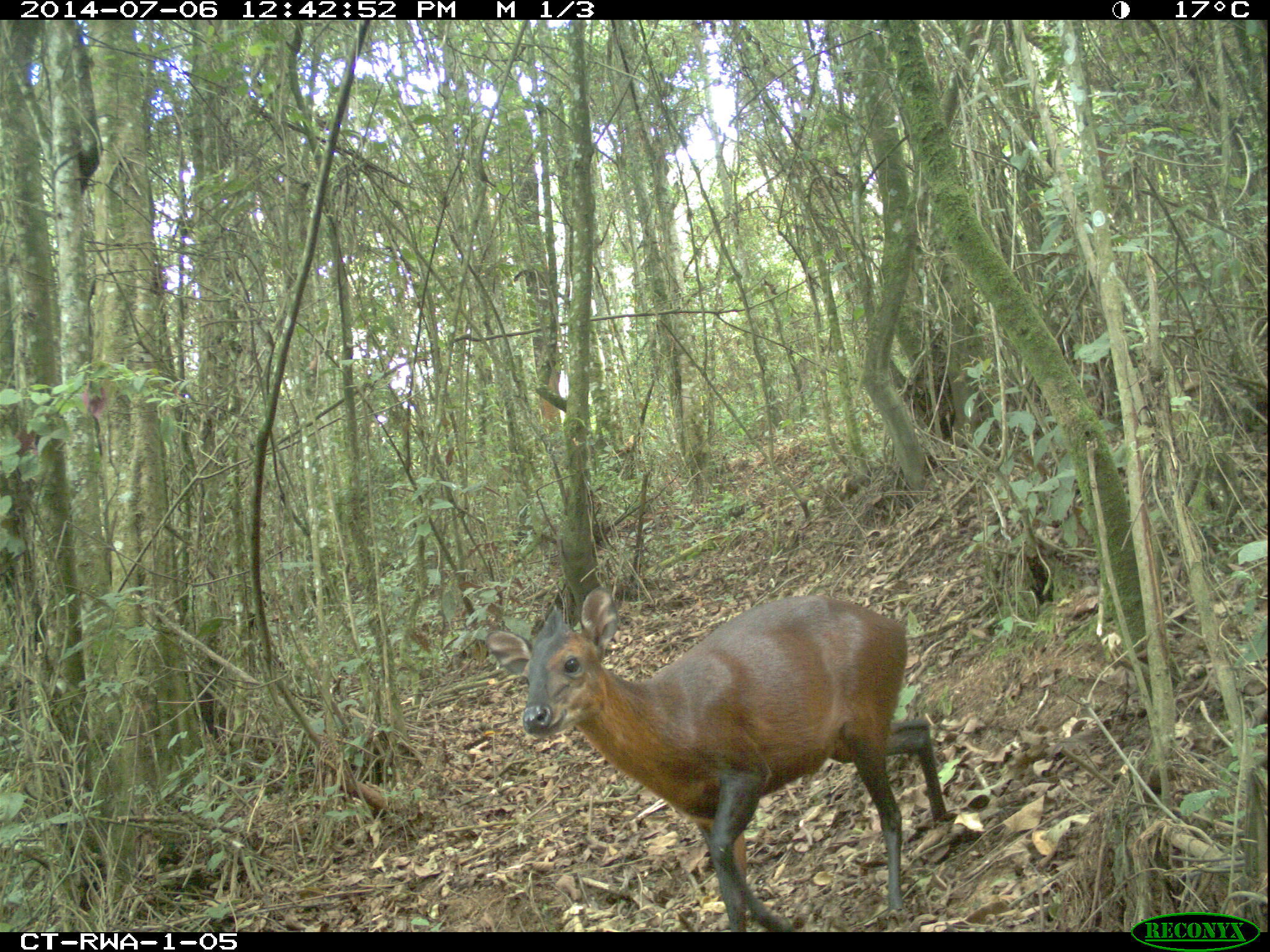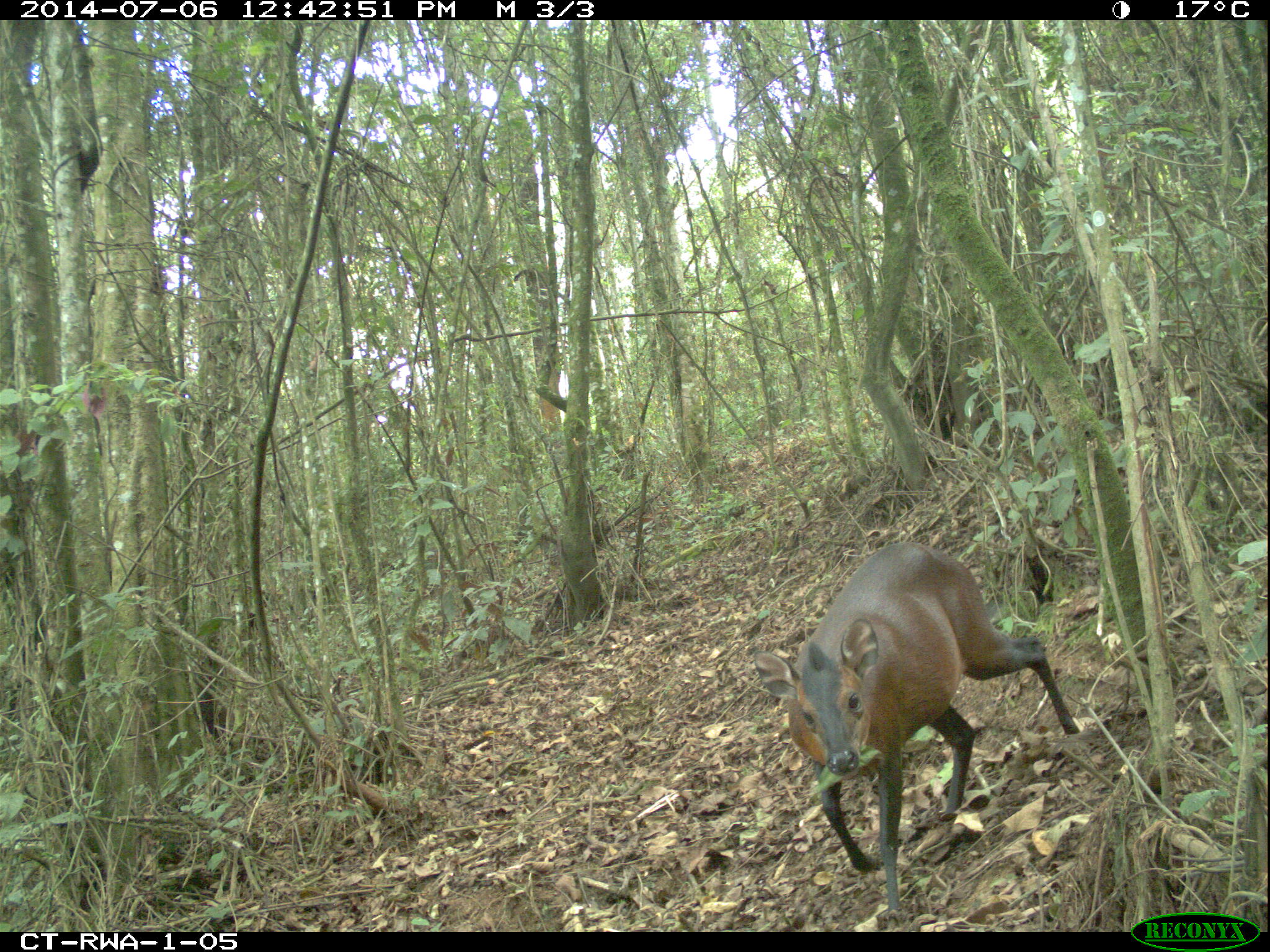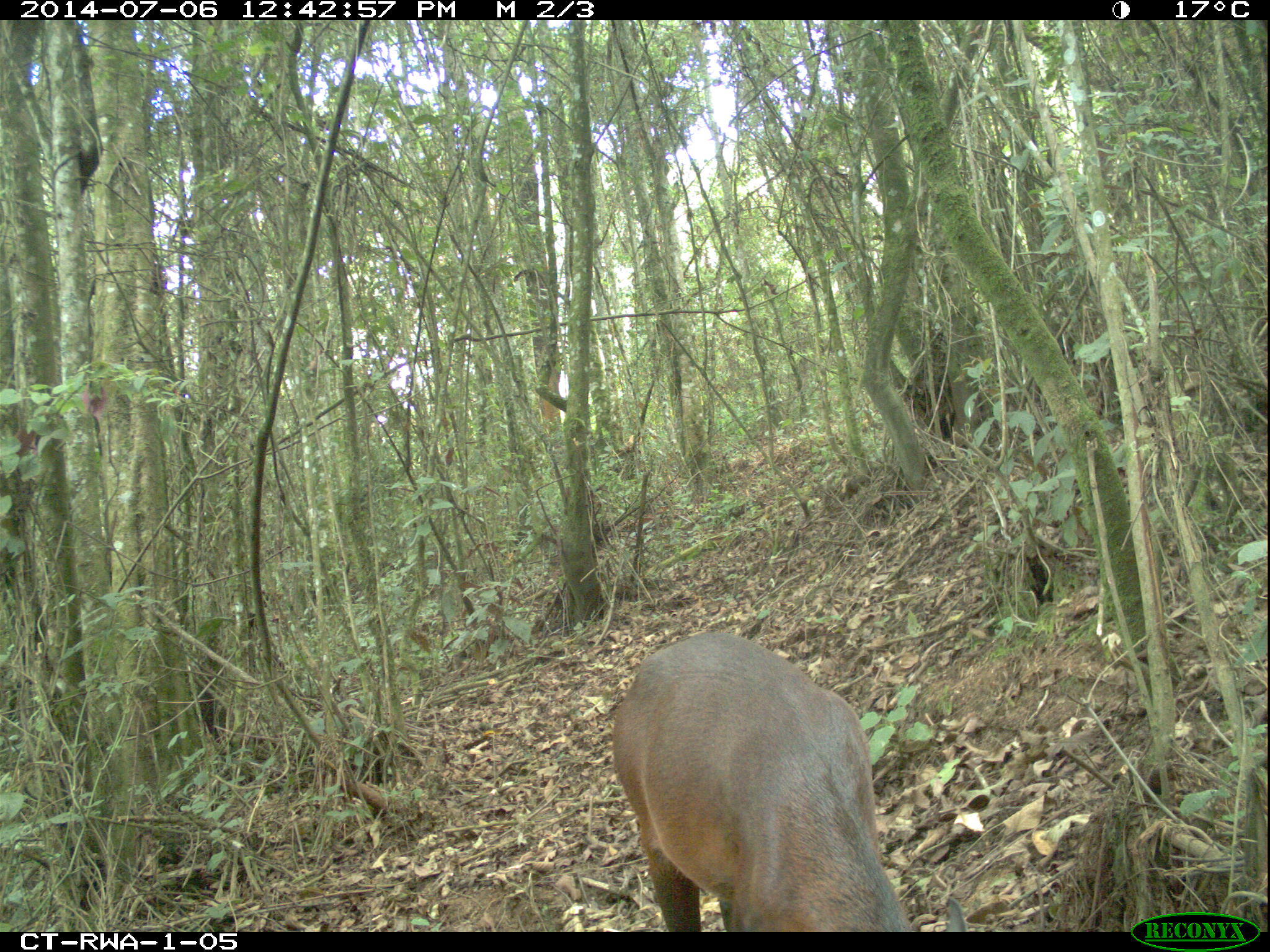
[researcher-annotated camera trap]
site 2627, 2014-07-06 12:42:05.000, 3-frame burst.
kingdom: Animalia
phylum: Chordata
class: Mammalia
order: Artiodactyla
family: Bovidae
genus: Cephalophus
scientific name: Cephalophus nigrifrons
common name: black-fronted duiker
Cephalophus nigrifrons (black-fronted duiker), count 1.